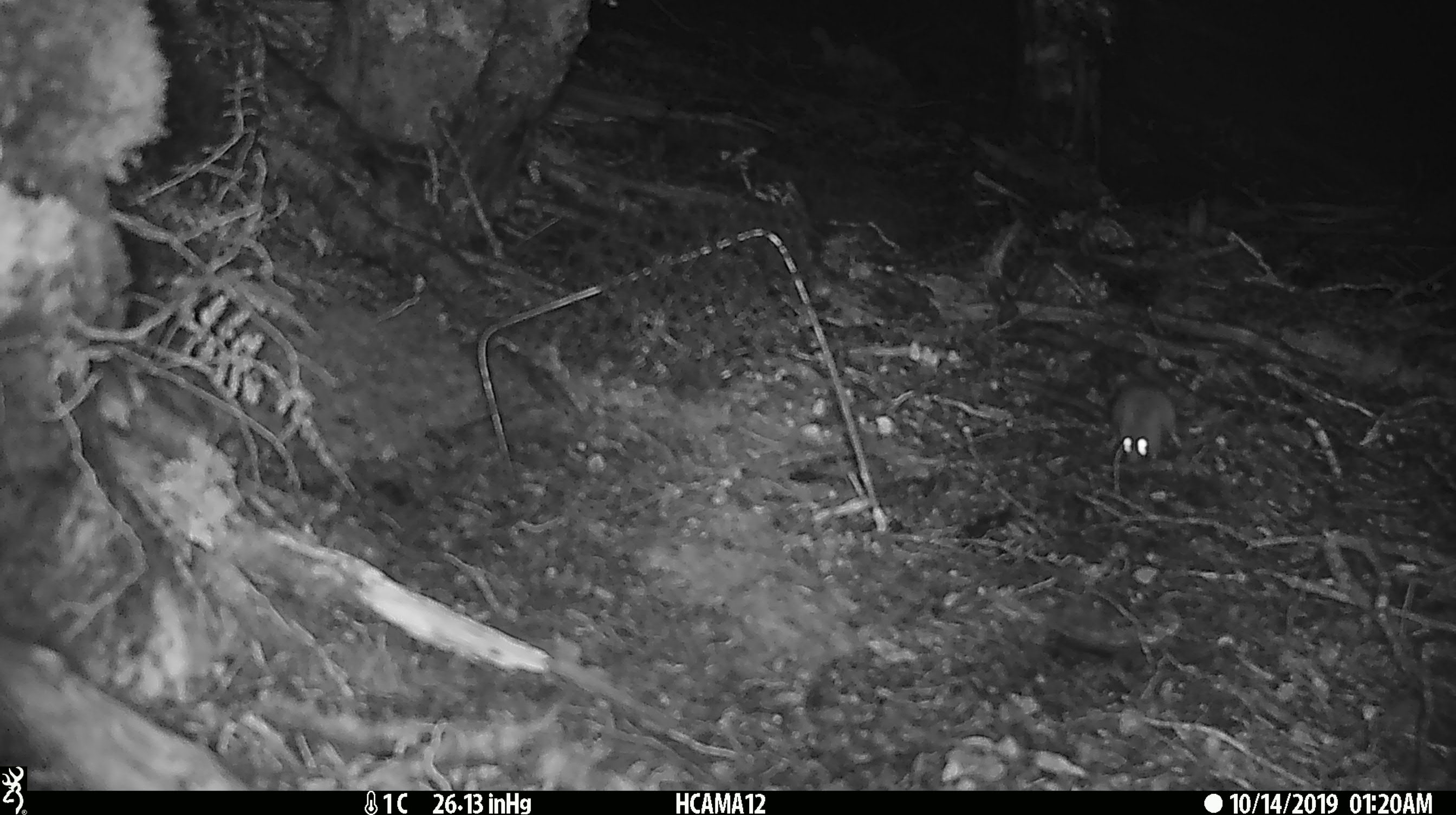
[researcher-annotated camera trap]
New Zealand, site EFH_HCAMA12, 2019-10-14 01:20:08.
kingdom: Animalia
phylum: Chordata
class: Mammalia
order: Rodentia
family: Muridae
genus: Mus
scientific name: Mus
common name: mouse